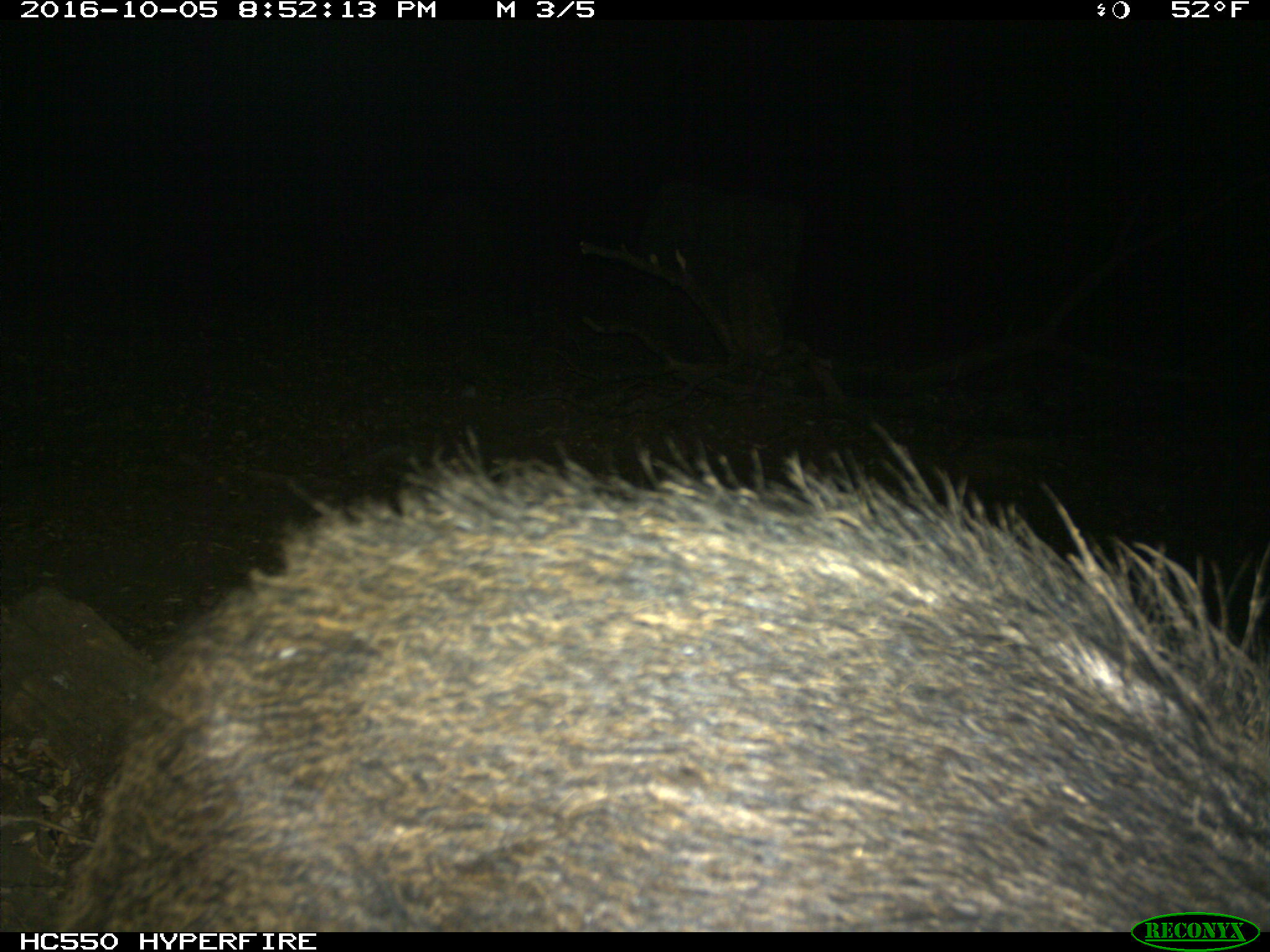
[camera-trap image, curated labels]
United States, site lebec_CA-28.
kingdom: Animalia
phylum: Chordata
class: Mammalia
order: Artiodactyla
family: Suidae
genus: Sus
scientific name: Sus scrofa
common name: wild boar